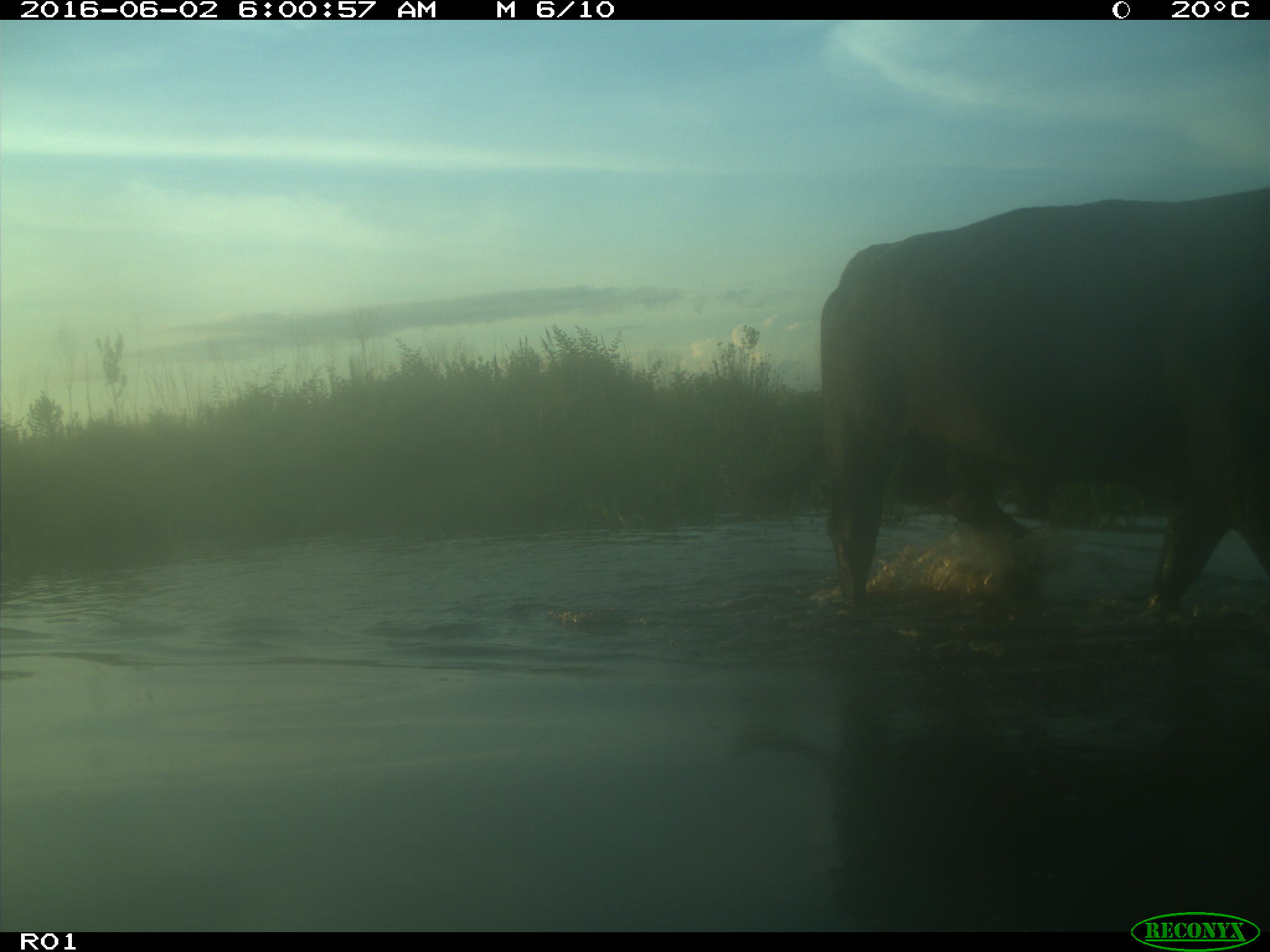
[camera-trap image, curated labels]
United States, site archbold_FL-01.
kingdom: Animalia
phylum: Chordata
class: Mammalia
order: Artiodactyla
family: Bovidae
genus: Bos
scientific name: Bos taurus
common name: domestic cow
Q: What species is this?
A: Bos taurus (domestic cow).